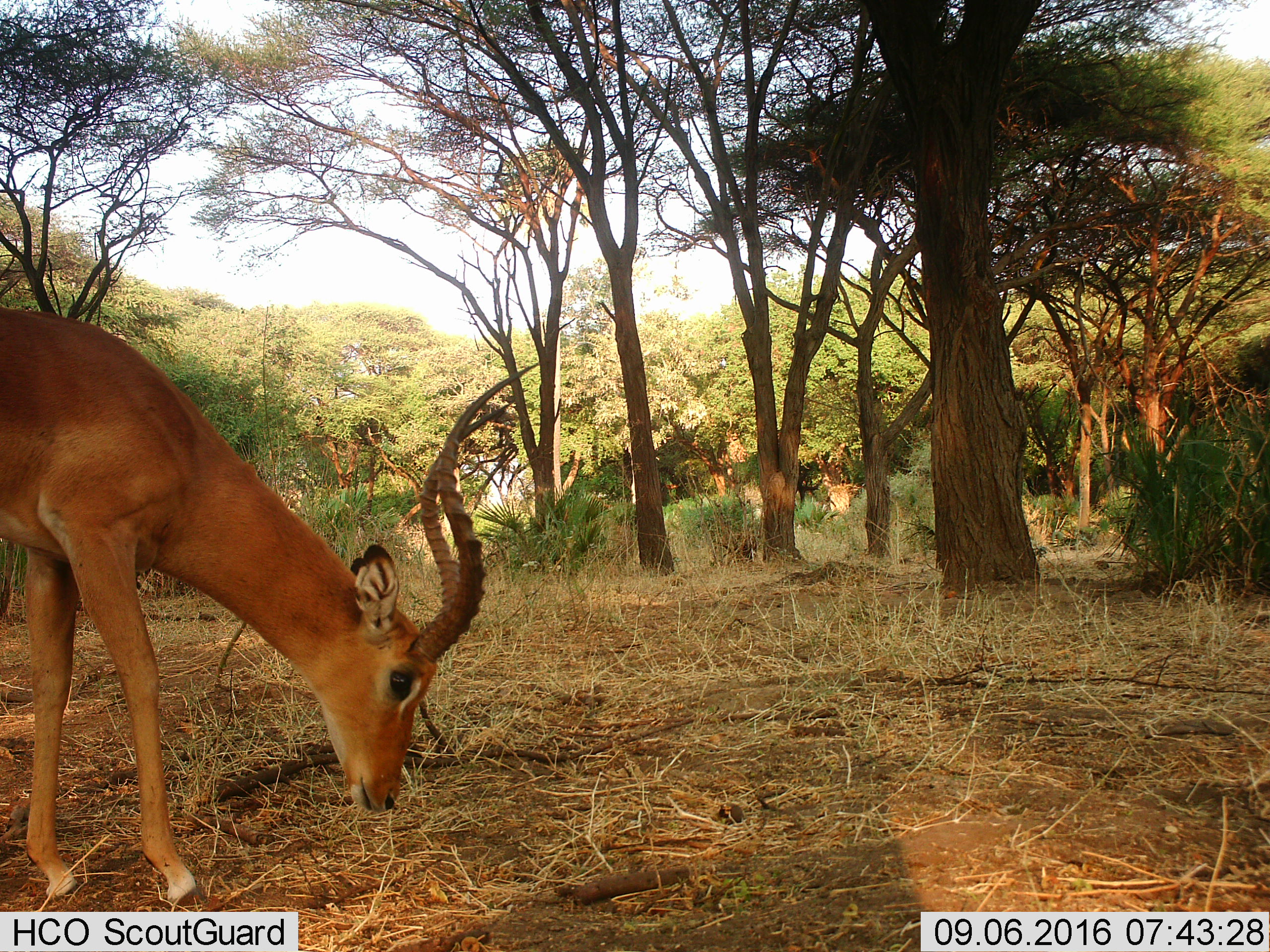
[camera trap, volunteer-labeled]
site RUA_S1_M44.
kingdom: Animalia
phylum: Chordata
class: Mammalia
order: Artiodactyla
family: Bovidae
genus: Aepyceros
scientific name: Aepyceros melampus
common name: impala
Impala (Aepyceros melampus), count 1. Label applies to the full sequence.